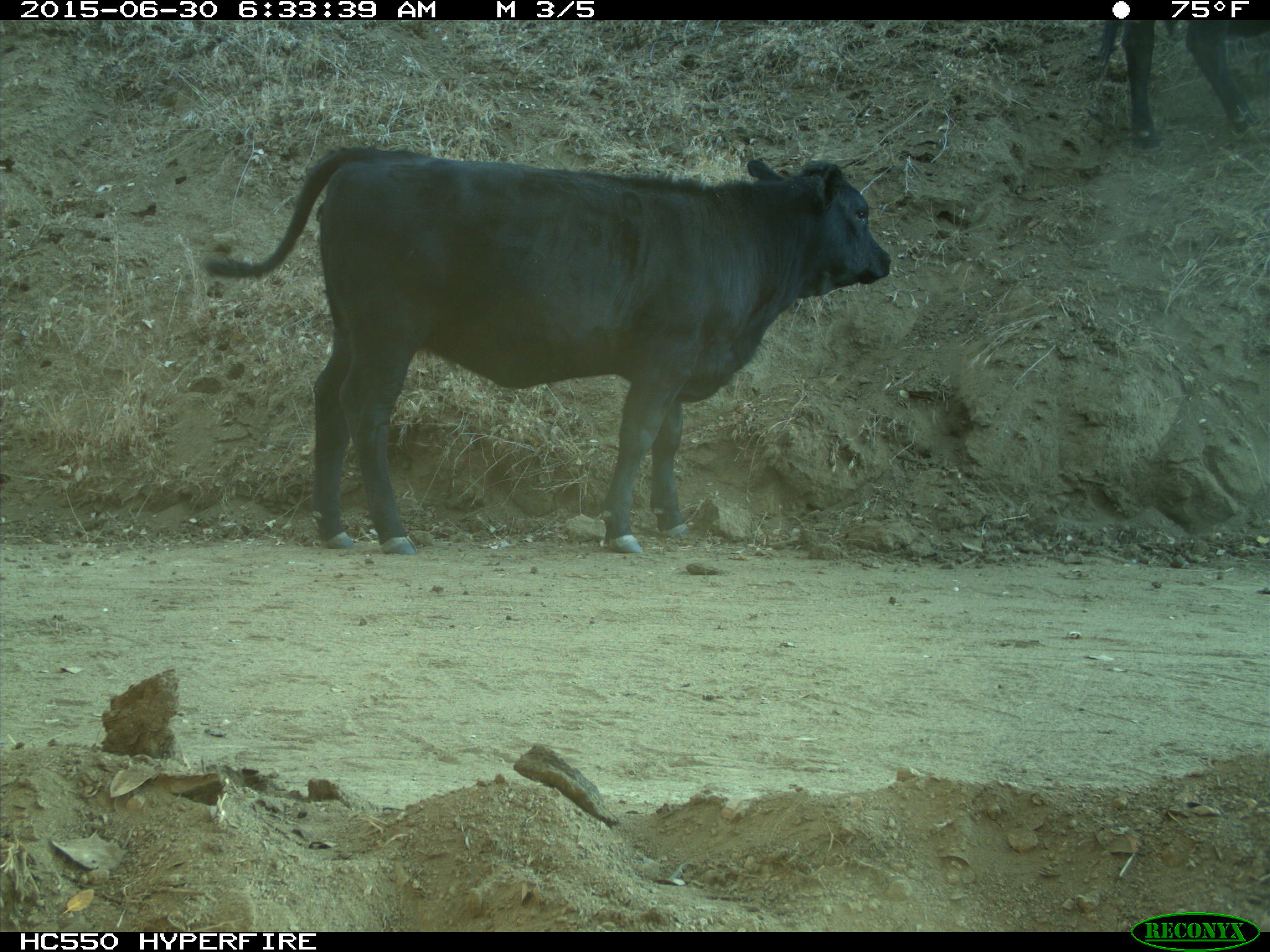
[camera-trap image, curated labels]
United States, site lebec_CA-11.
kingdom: Animalia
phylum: Chordata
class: Mammalia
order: Artiodactyla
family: Bovidae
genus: Bos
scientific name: Bos taurus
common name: domestic cow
Bos taurus (domestic cow).